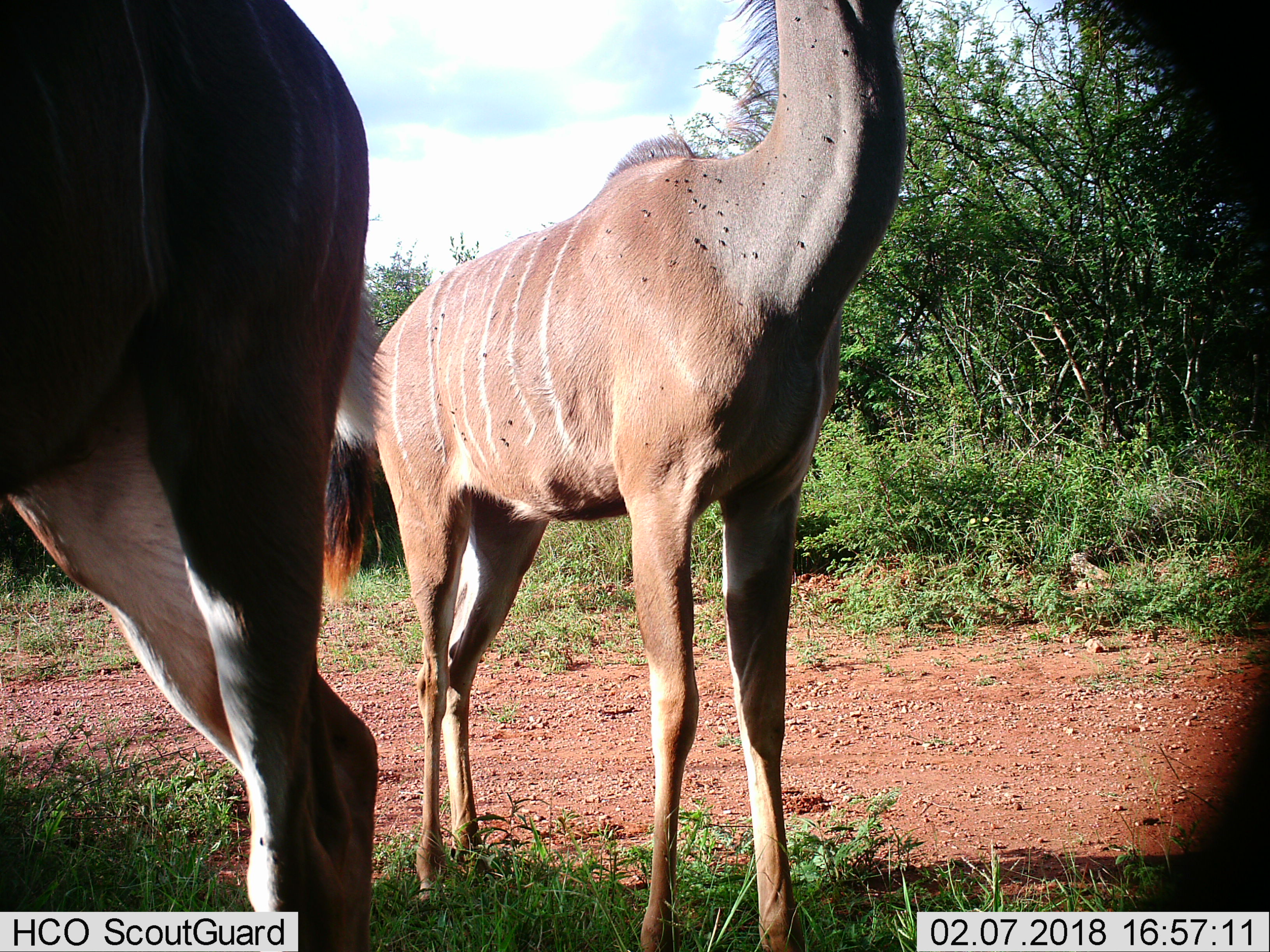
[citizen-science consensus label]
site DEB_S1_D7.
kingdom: Animalia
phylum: Chordata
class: Mammalia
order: Artiodactyla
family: Bovidae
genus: Tragelaphus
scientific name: Tragelaphus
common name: kudu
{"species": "kudu (Tragelaphus)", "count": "2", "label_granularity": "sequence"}